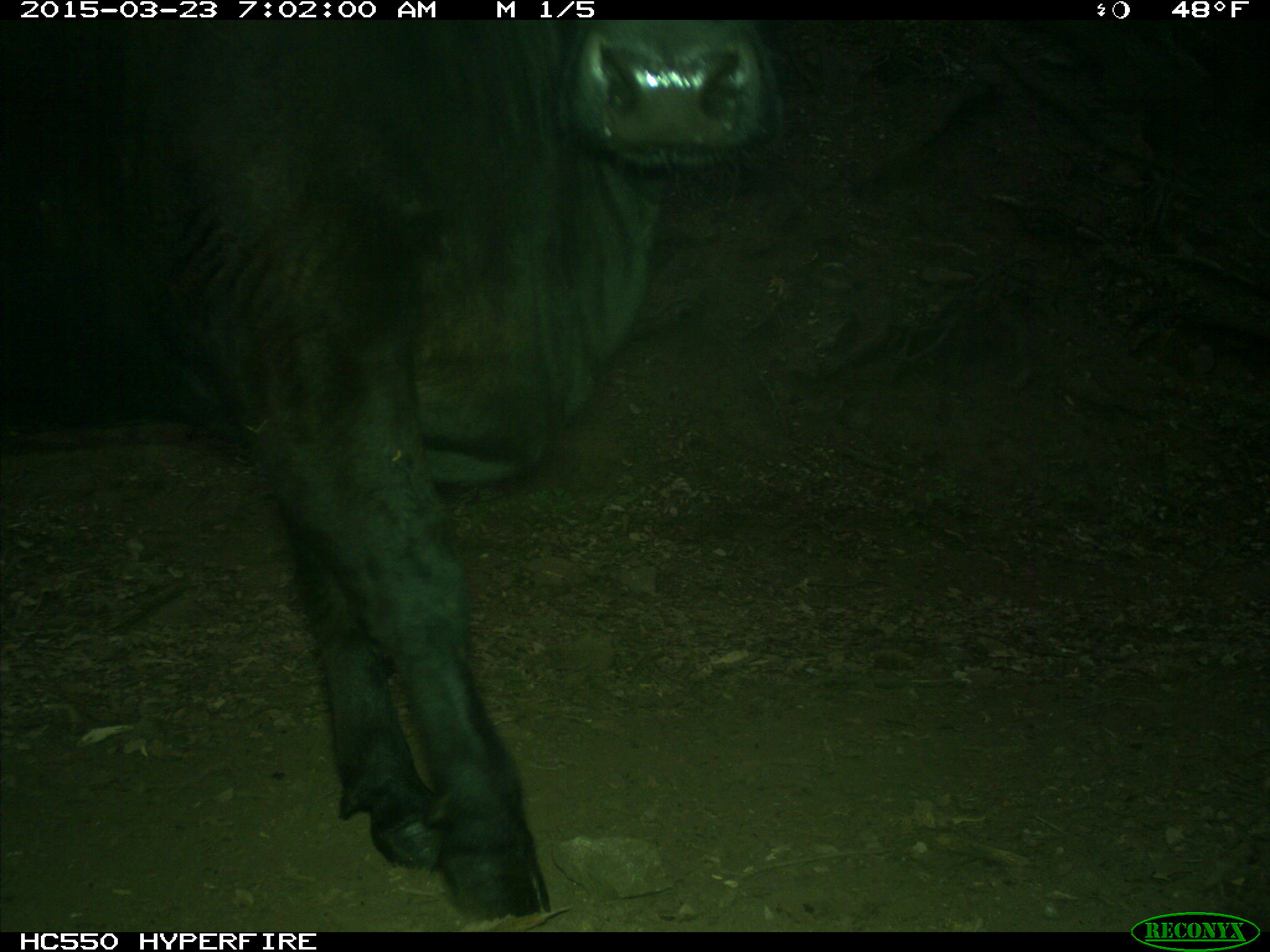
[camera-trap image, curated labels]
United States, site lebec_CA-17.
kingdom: Animalia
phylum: Chordata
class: Mammalia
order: Artiodactyla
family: Bovidae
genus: Bos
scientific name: Bos taurus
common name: domestic cow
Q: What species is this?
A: Bos taurus (domestic cow).